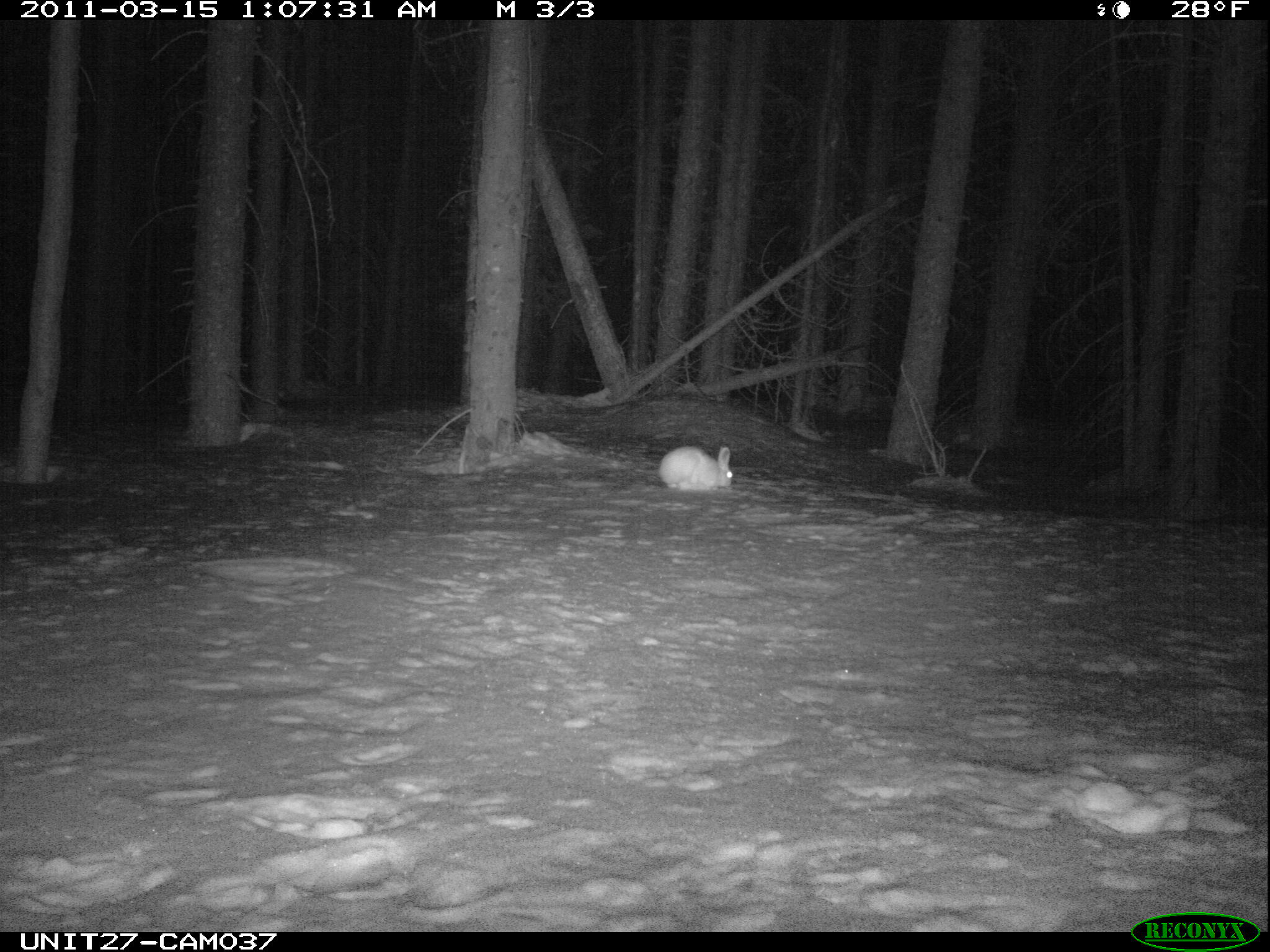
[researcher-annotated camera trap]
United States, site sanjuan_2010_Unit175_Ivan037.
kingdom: Animalia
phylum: Chordata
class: Mammalia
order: Lagomorpha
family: Leporidae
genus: Lepus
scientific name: Lepus americanus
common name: snowshoe hare